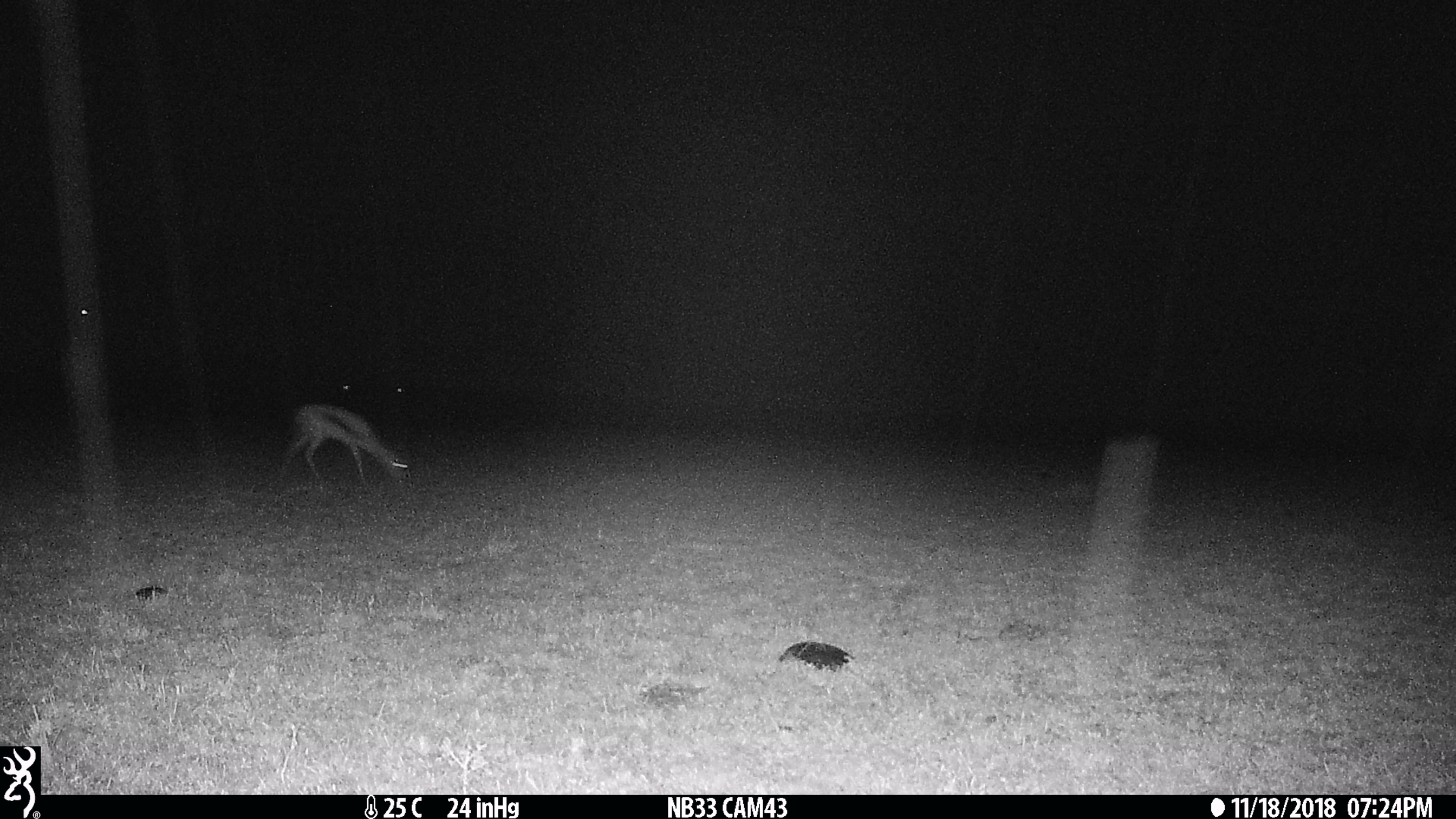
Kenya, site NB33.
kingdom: Animalia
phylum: Chordata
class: Mammalia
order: Artiodactyla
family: Bovidae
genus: Eudorcas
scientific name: Eudorcas thomsonii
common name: thomon's gazelle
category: gazelle thomsons